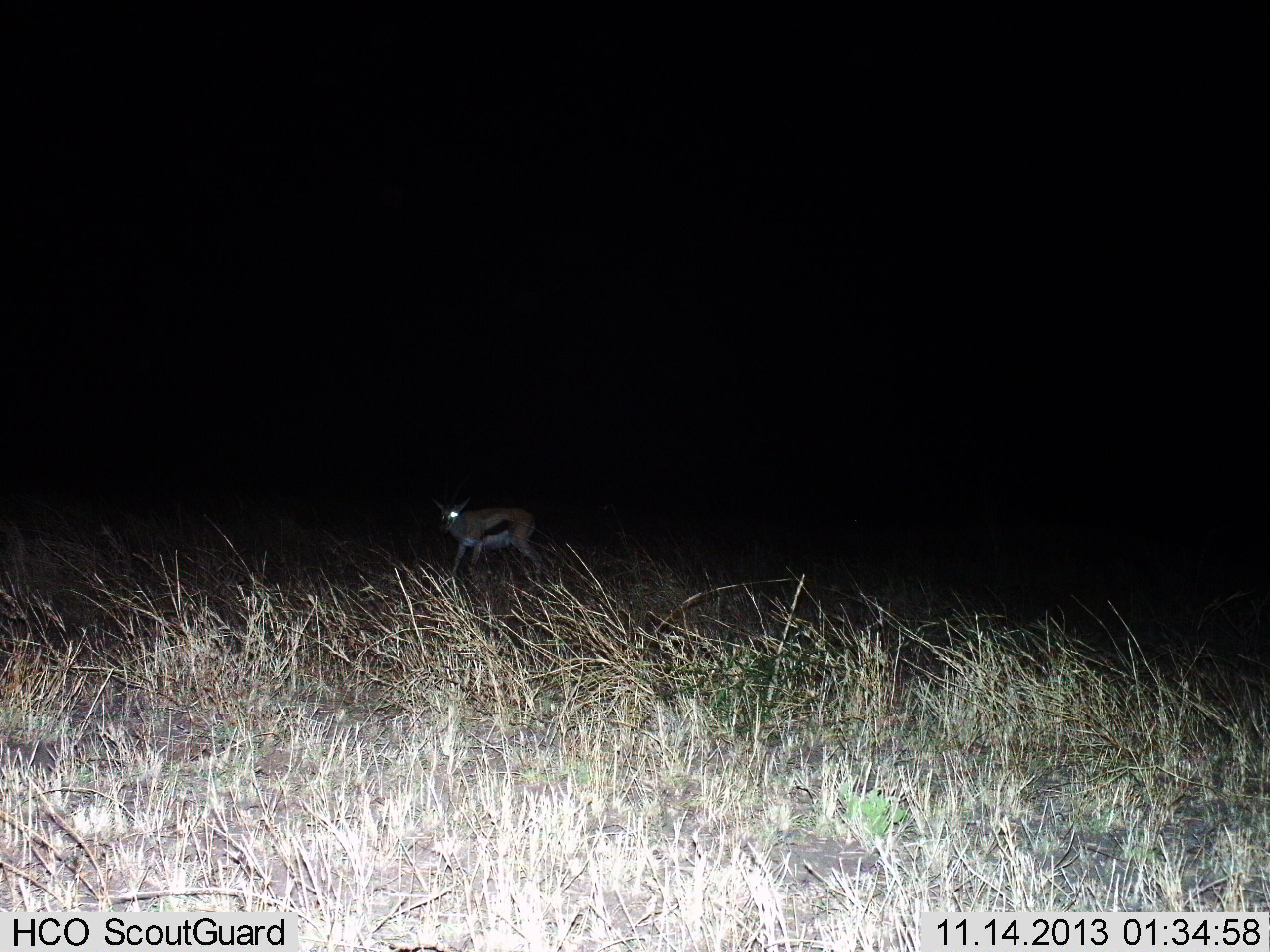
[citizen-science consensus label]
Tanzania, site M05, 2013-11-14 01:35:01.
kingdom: Animalia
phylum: Chordata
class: Mammalia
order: Artiodactyla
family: Bovidae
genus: Eudorcas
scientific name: Eudorcas thomsonii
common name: thomson's gazelle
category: gazellethomsons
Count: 1.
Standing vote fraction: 70%.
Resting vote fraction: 0%.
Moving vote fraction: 30%.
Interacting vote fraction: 0%.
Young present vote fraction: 0%.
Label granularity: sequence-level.